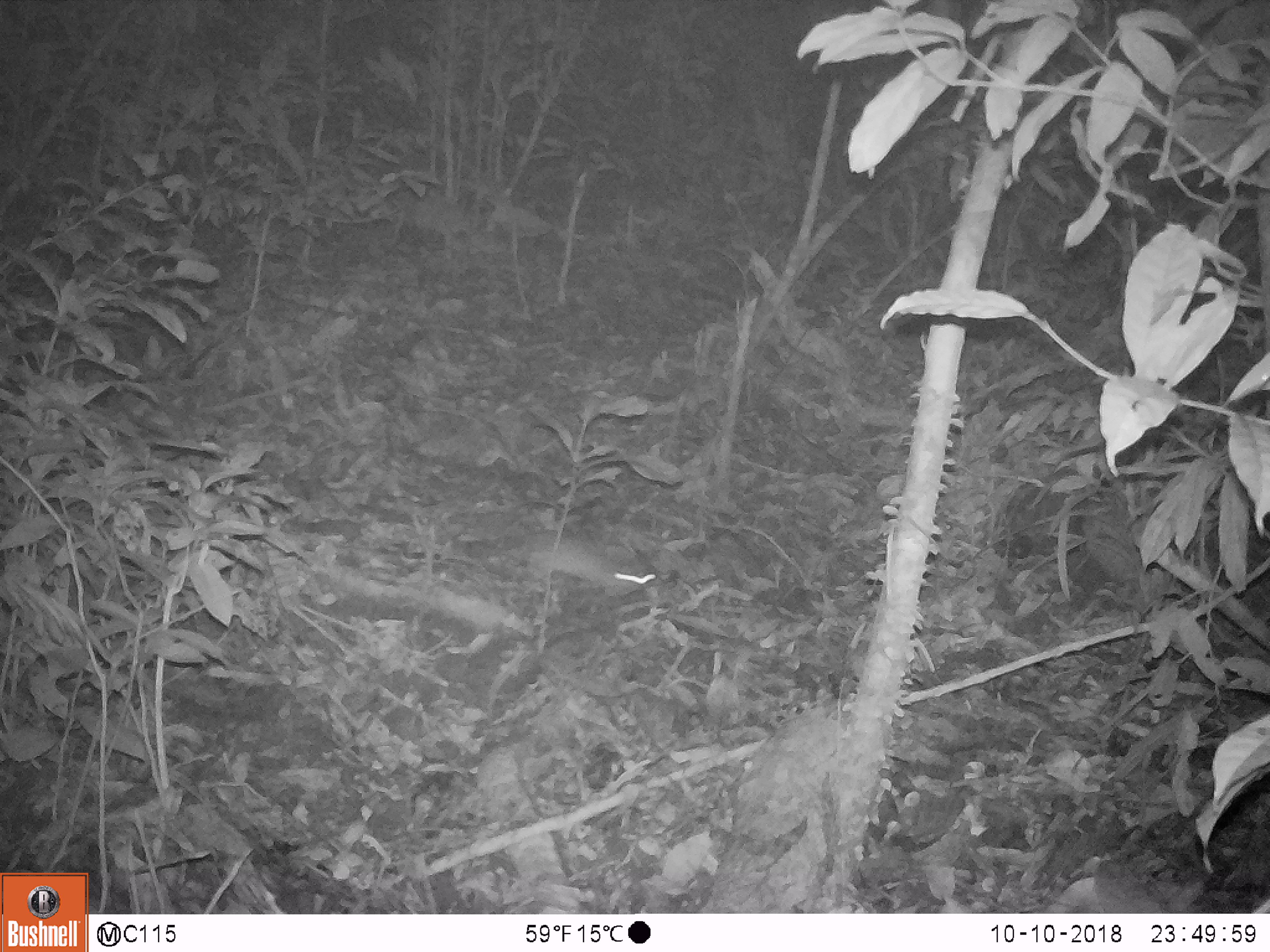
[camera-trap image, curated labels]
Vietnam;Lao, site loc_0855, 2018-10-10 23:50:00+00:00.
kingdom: Animalia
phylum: Chordata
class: Mammalia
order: Rodentia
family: Muridae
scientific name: Muridae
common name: old-world mice and rats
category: unidentified murid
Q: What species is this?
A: Unidentified murid (old-world mice and rats) (Muridae).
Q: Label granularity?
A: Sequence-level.